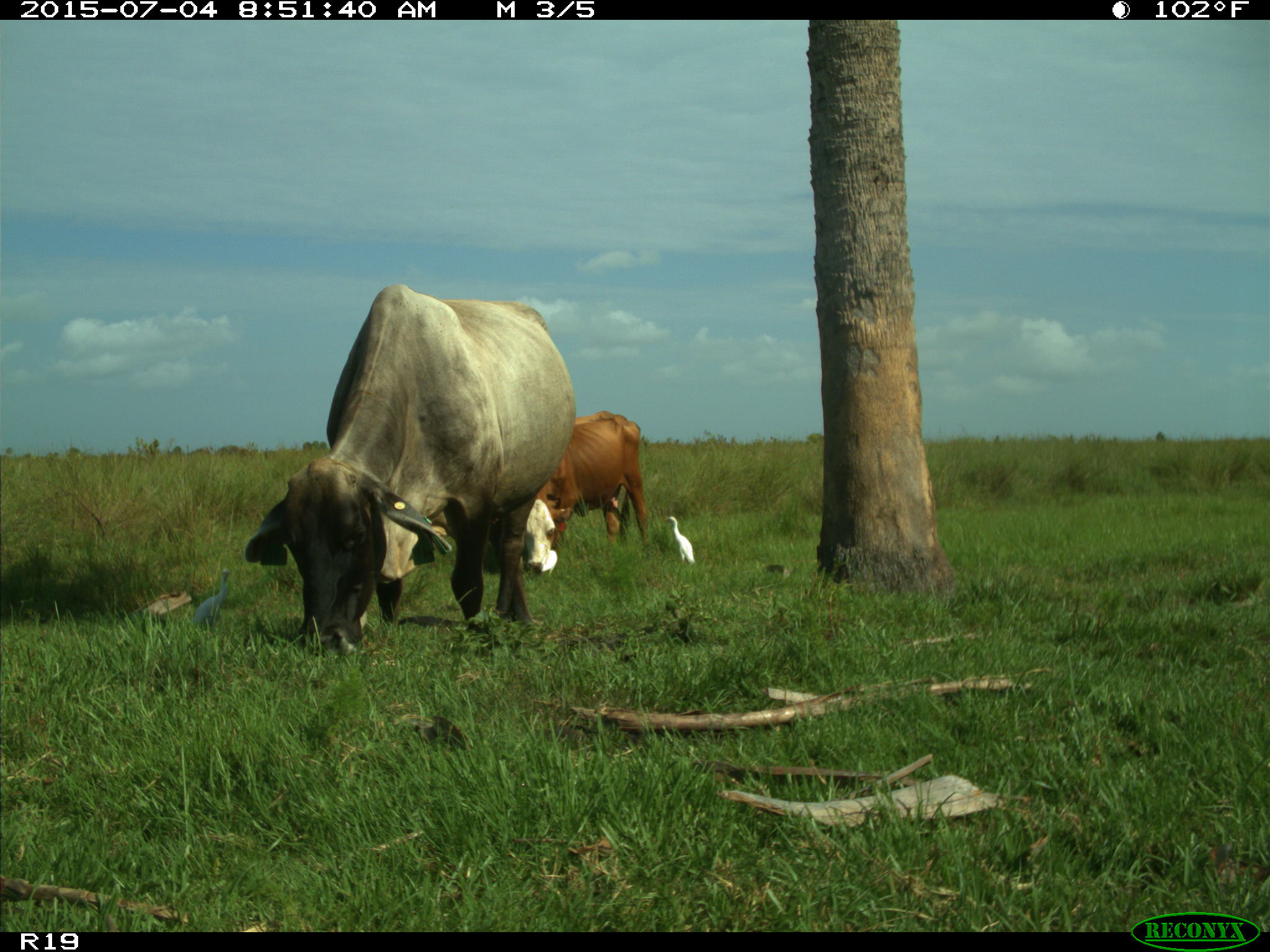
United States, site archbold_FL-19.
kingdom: Animalia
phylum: Chordata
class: Mammalia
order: Artiodactyla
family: Bovidae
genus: Bos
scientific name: Bos taurus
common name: domestic cow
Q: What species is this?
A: Bos taurus (domestic cow).